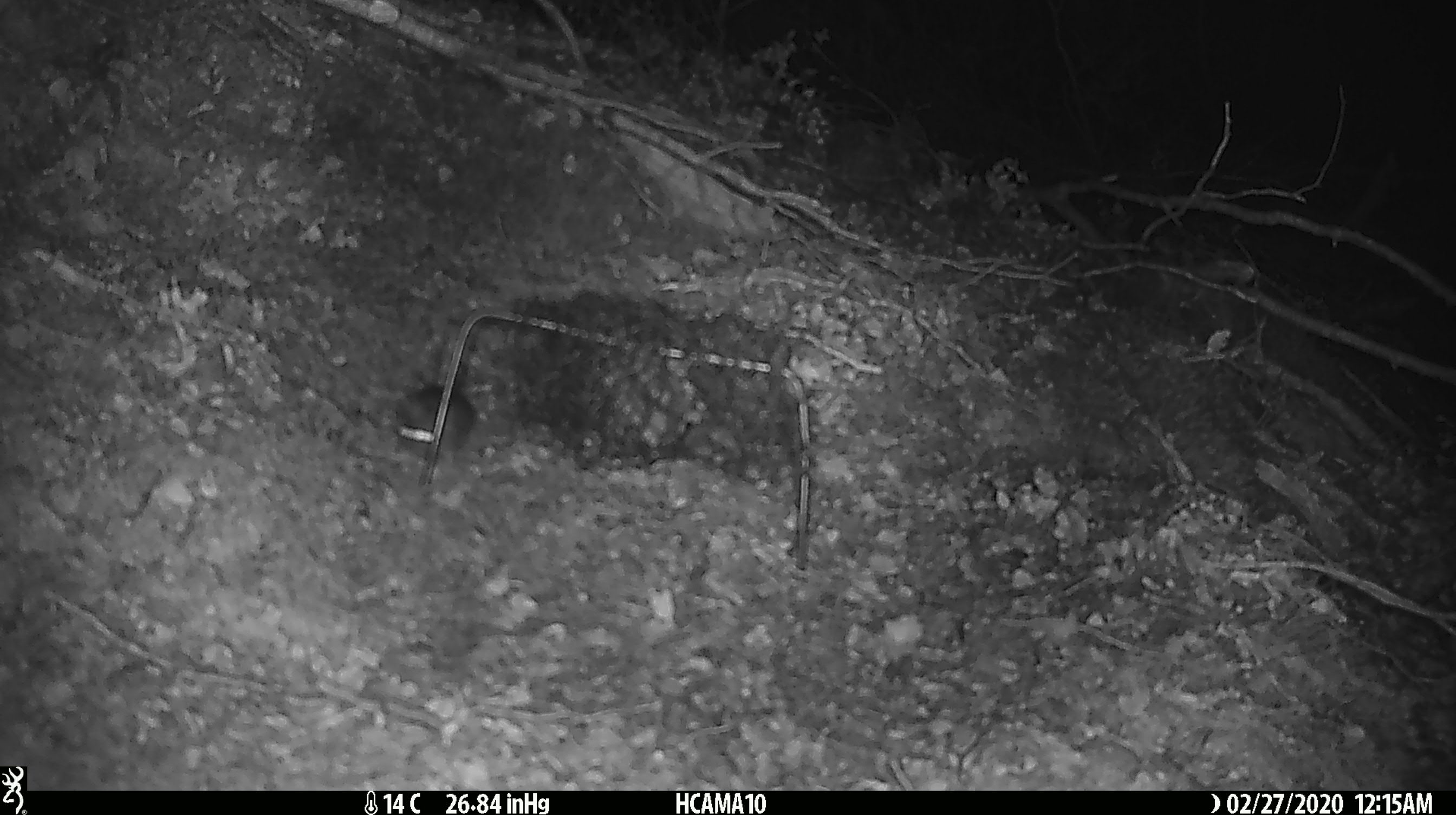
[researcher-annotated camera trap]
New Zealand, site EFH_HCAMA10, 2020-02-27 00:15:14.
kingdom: Animalia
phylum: Chordata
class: Mammalia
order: Rodentia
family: Muridae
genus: Mus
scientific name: Mus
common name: mouse